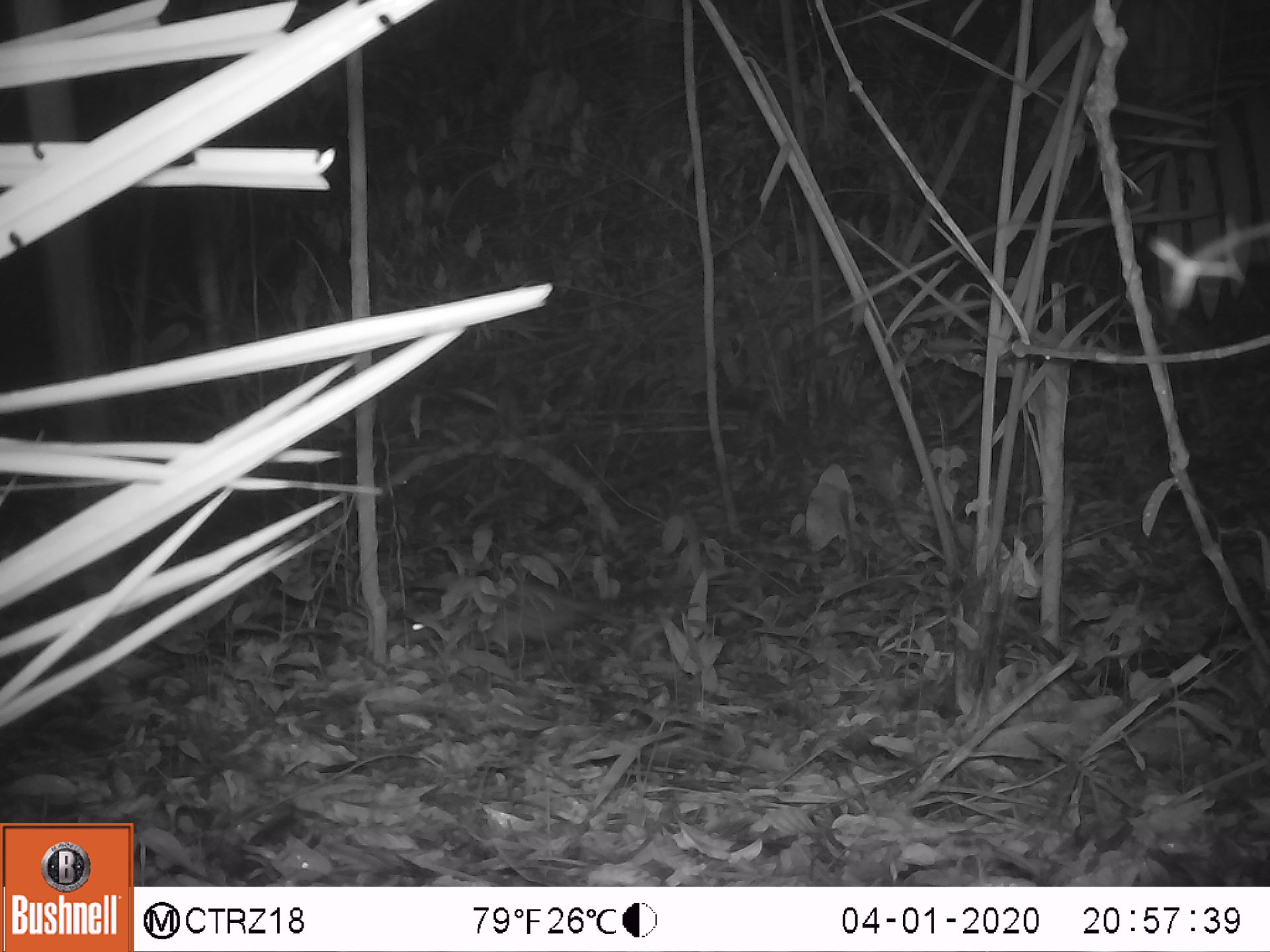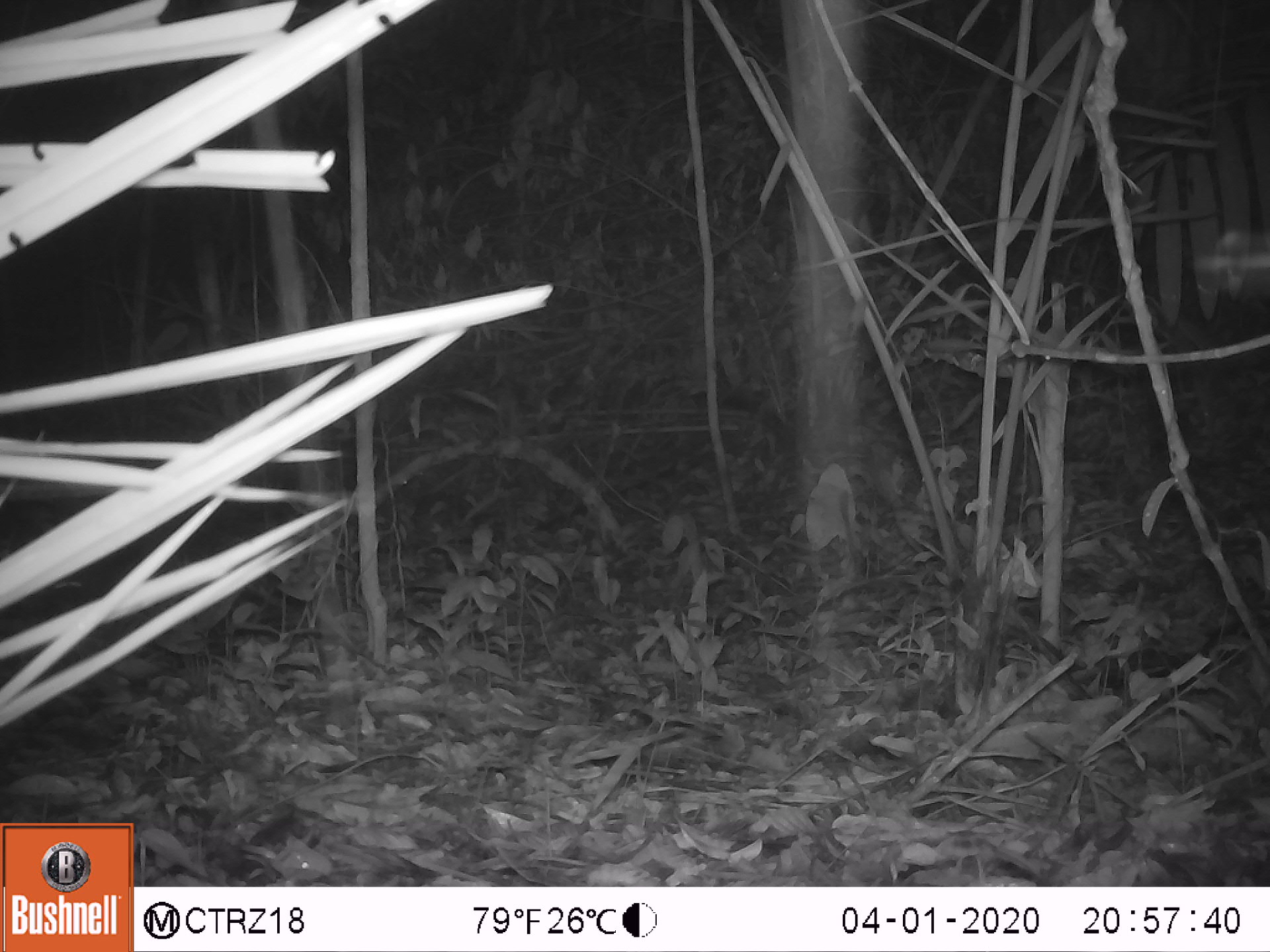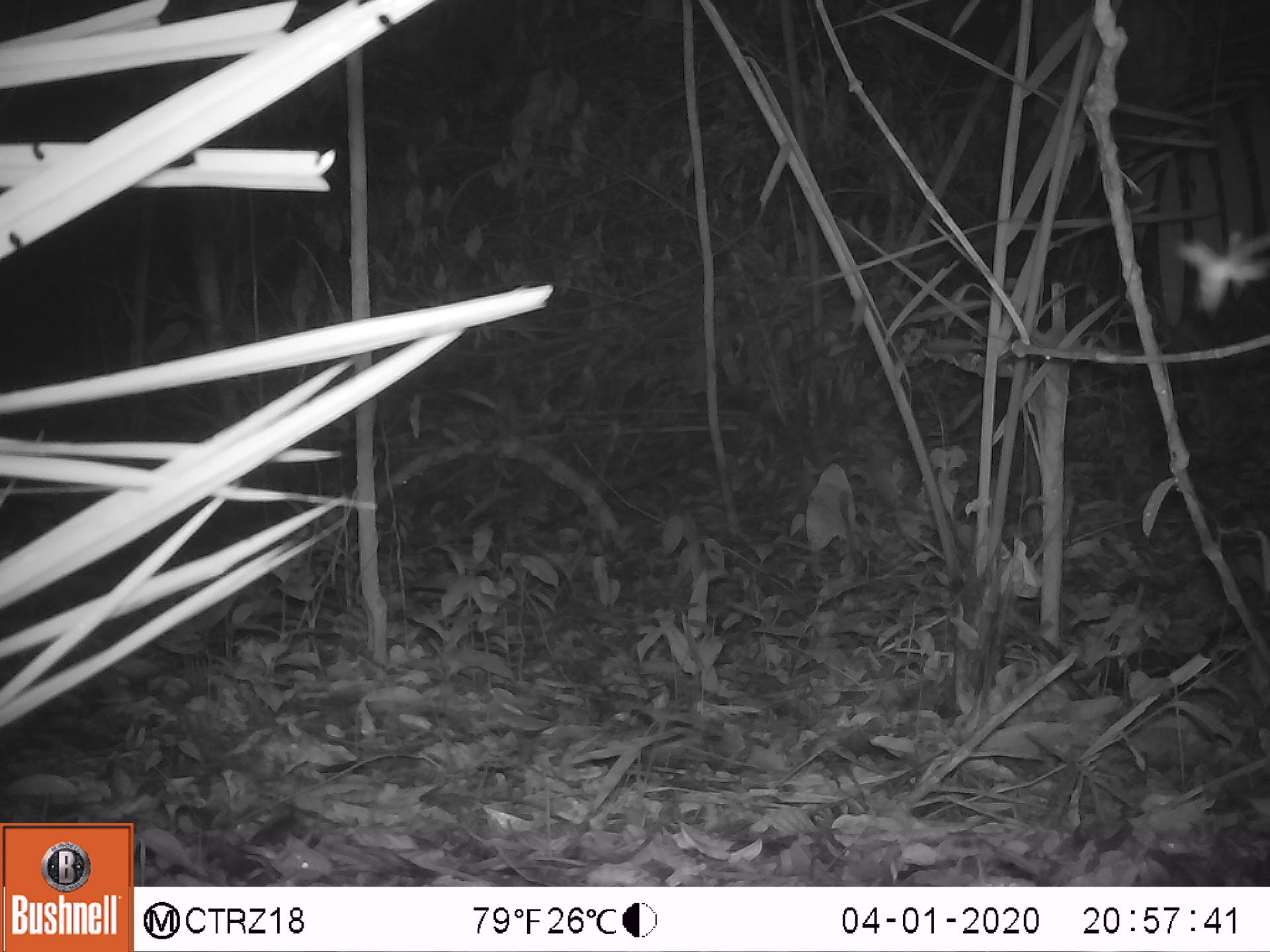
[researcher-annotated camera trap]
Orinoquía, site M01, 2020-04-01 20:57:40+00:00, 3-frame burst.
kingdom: Animalia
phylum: Chordata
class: Mammalia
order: Didelphimorphia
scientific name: Didelphimorphia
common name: possum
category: unknown possum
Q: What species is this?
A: Unknown possum (possum) (Didelphimorphia).